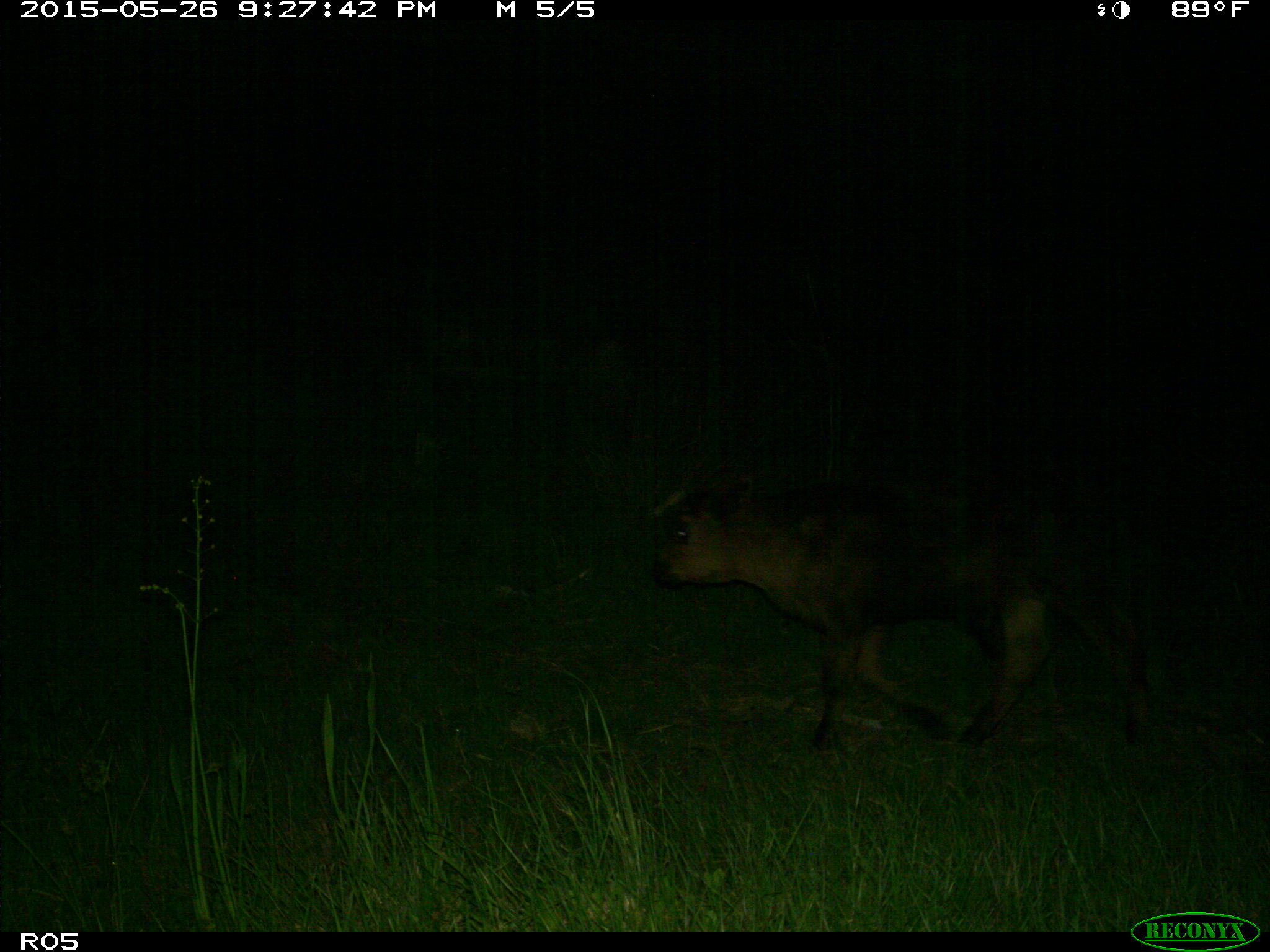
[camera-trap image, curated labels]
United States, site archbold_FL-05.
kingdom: Animalia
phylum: Chordata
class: Mammalia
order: Artiodactyla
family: Bovidae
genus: Bos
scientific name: Bos taurus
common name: domestic cow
Bos taurus (domestic cow).